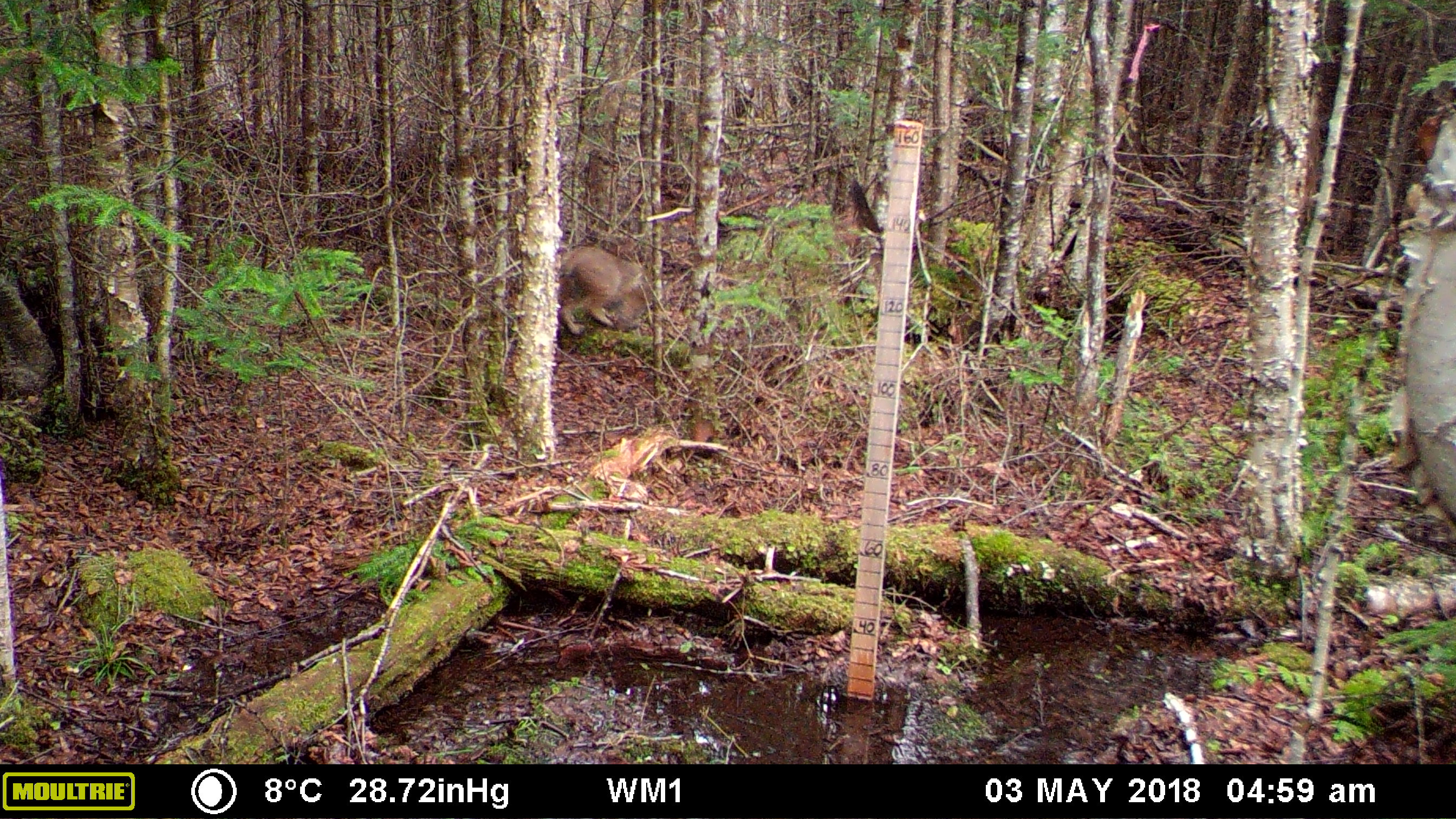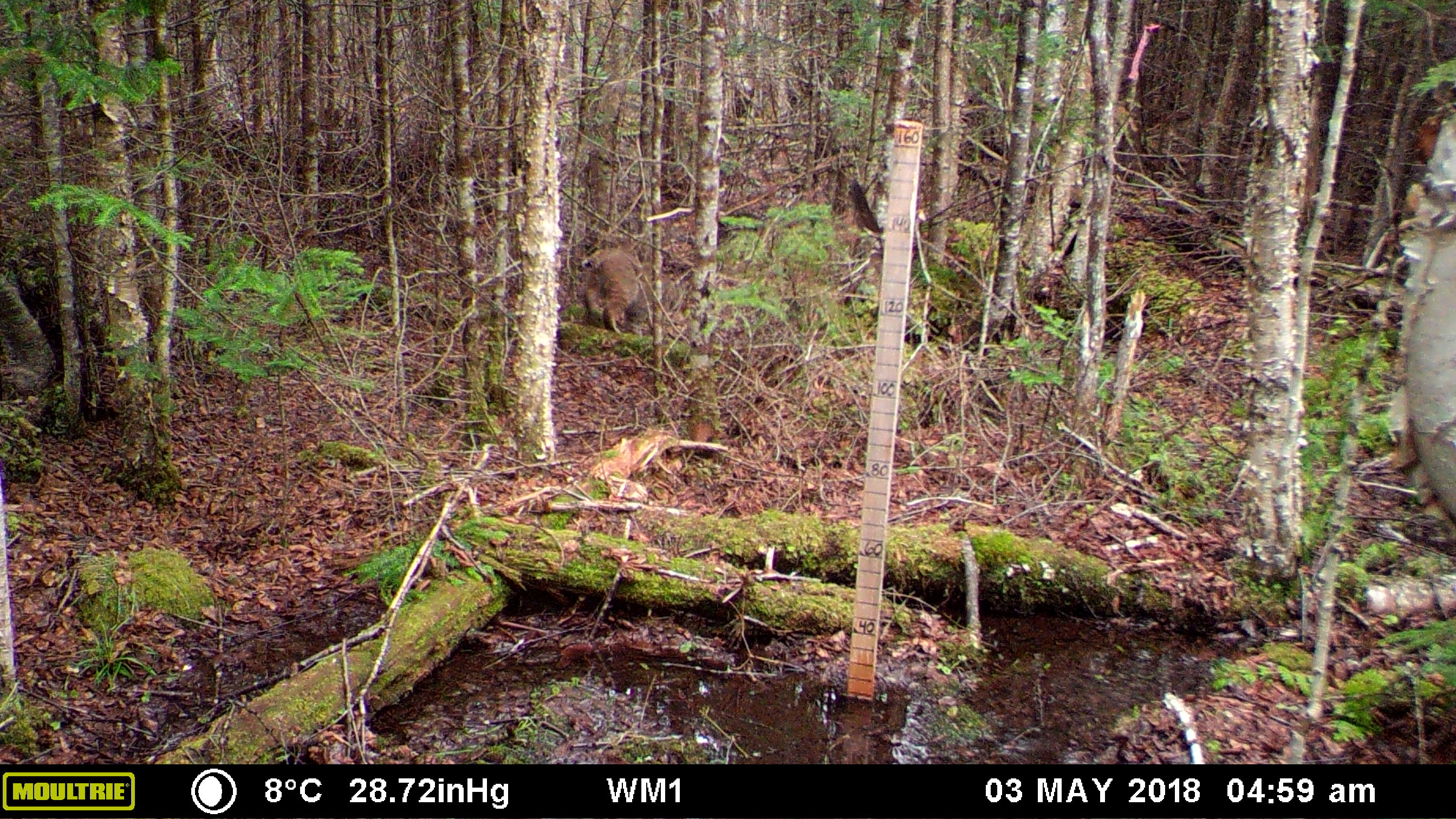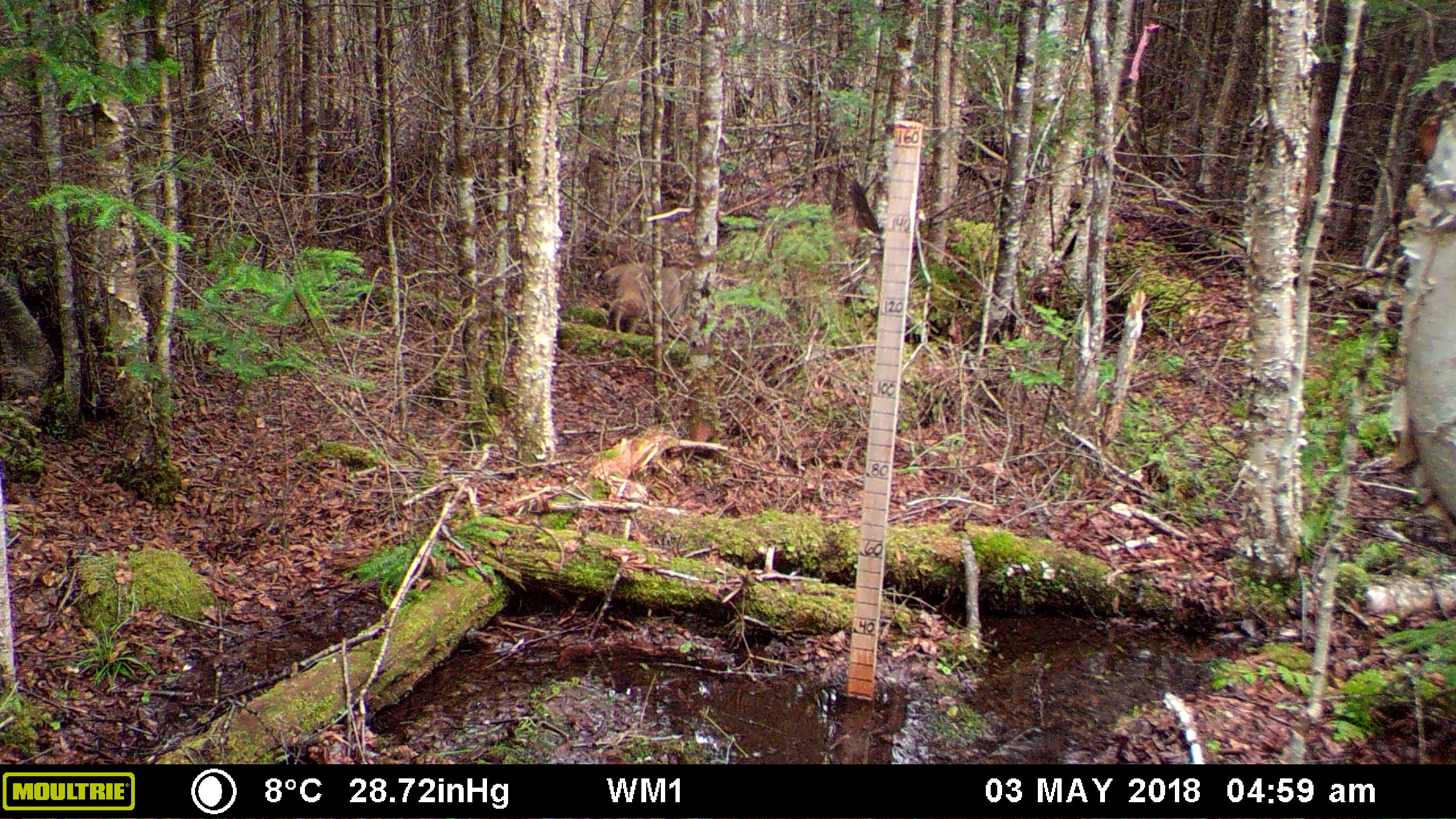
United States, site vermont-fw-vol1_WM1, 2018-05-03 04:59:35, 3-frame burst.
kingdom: Animalia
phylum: Chordata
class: Mammalia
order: Carnivora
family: Felidae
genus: Lynx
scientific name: Lynx rufus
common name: bobcat